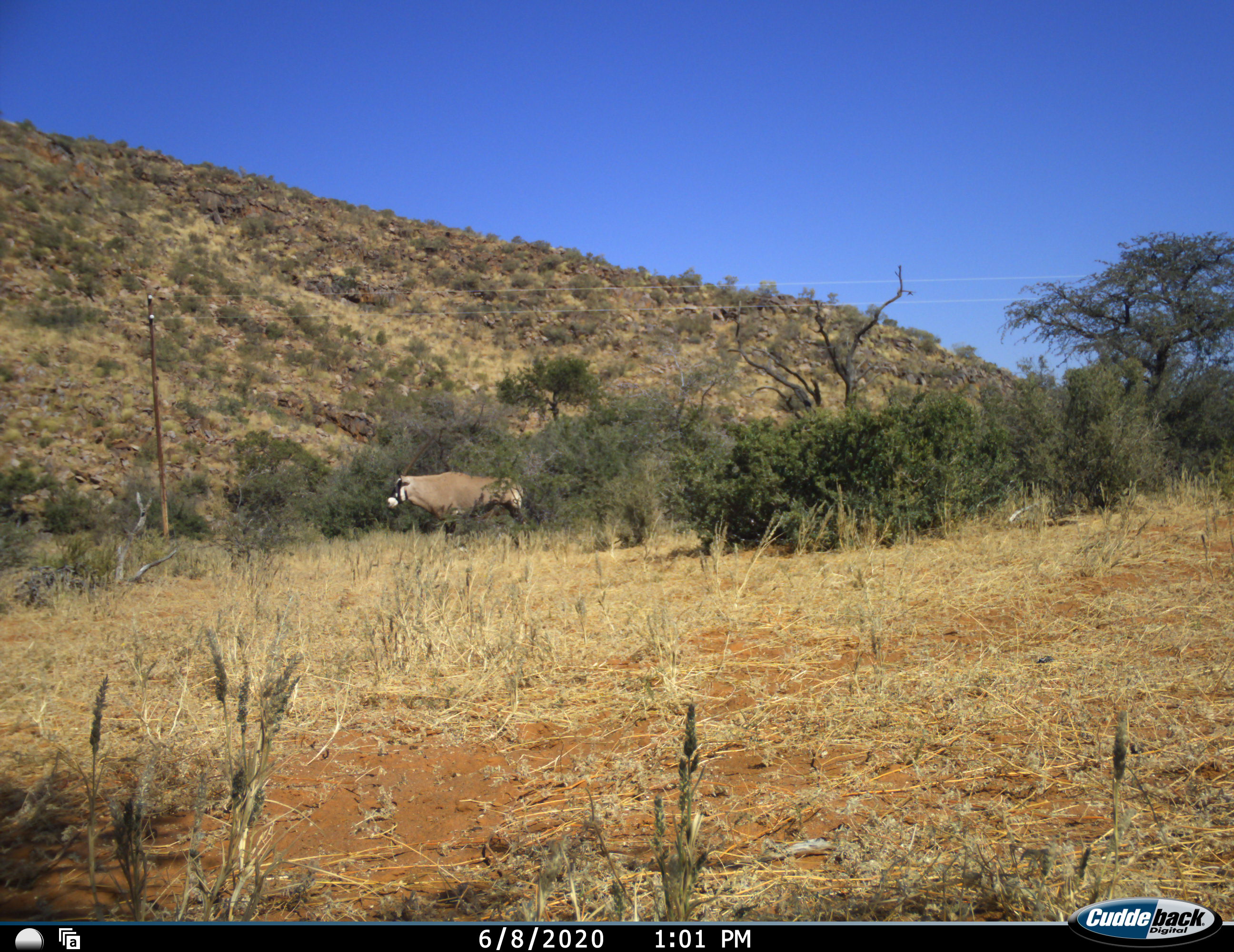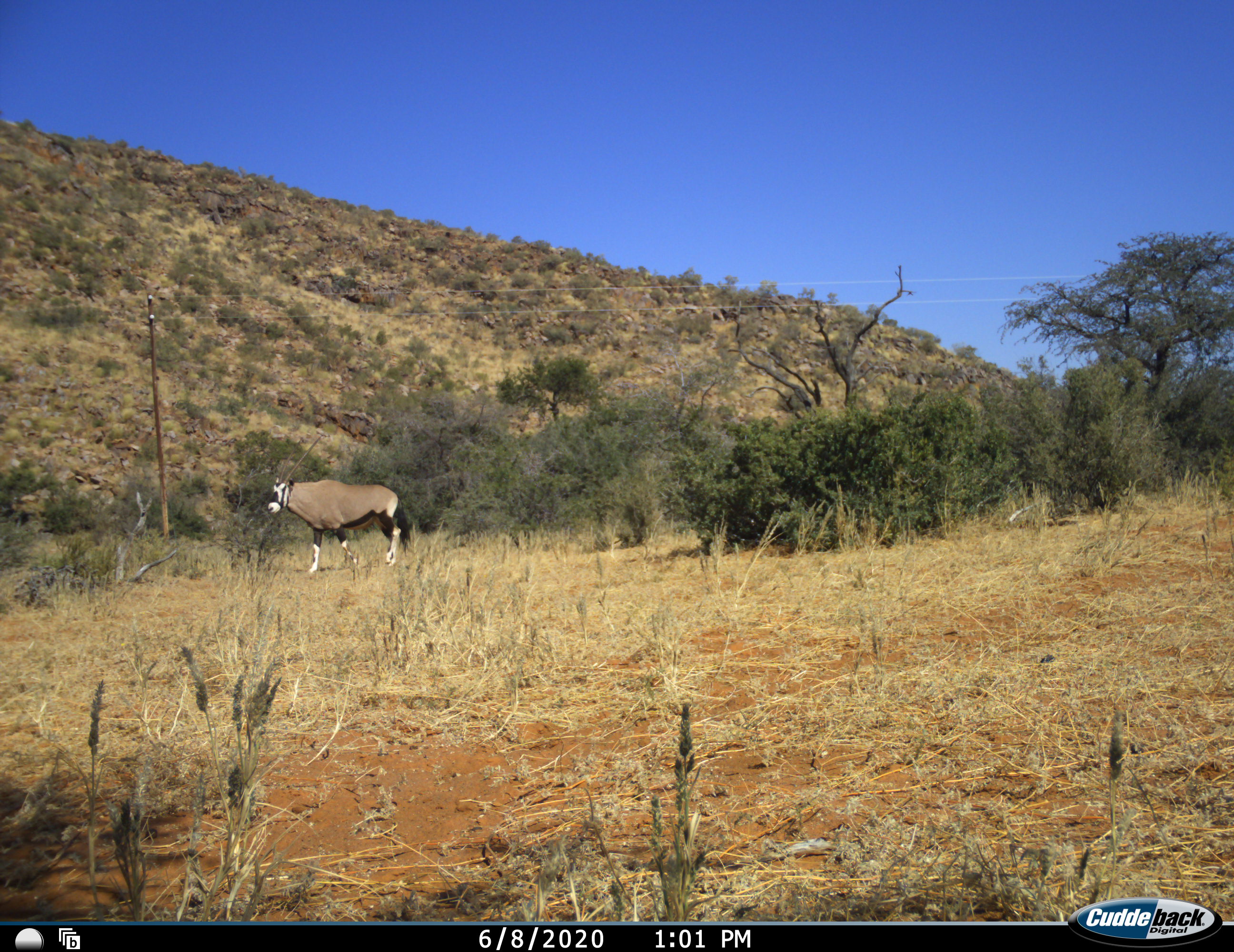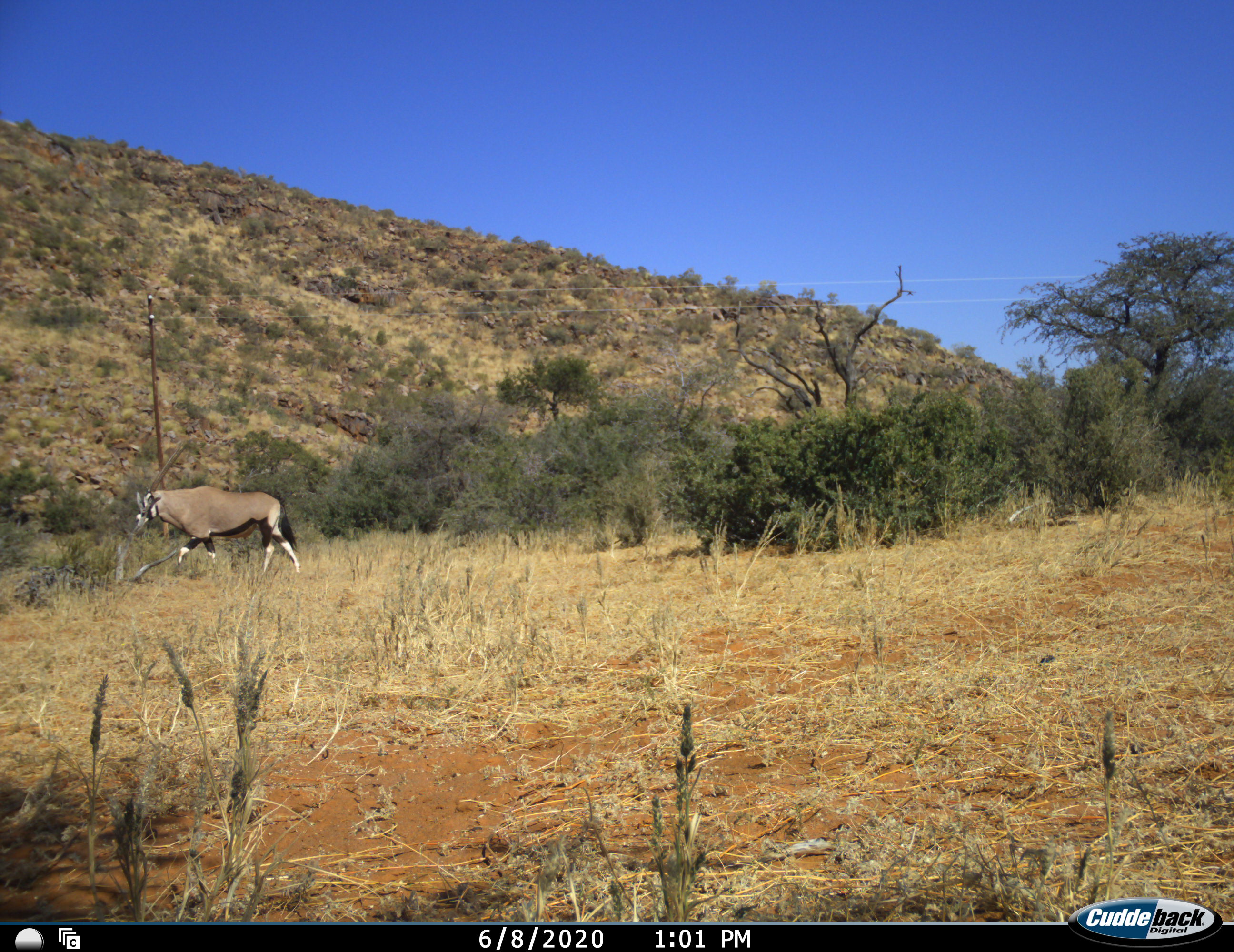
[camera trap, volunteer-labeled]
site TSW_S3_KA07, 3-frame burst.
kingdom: Animalia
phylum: Chordata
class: Mammalia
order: Artiodactyla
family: Bovidae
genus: Oryx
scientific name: Oryx gazella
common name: gemsbok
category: oryx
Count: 1.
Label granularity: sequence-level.